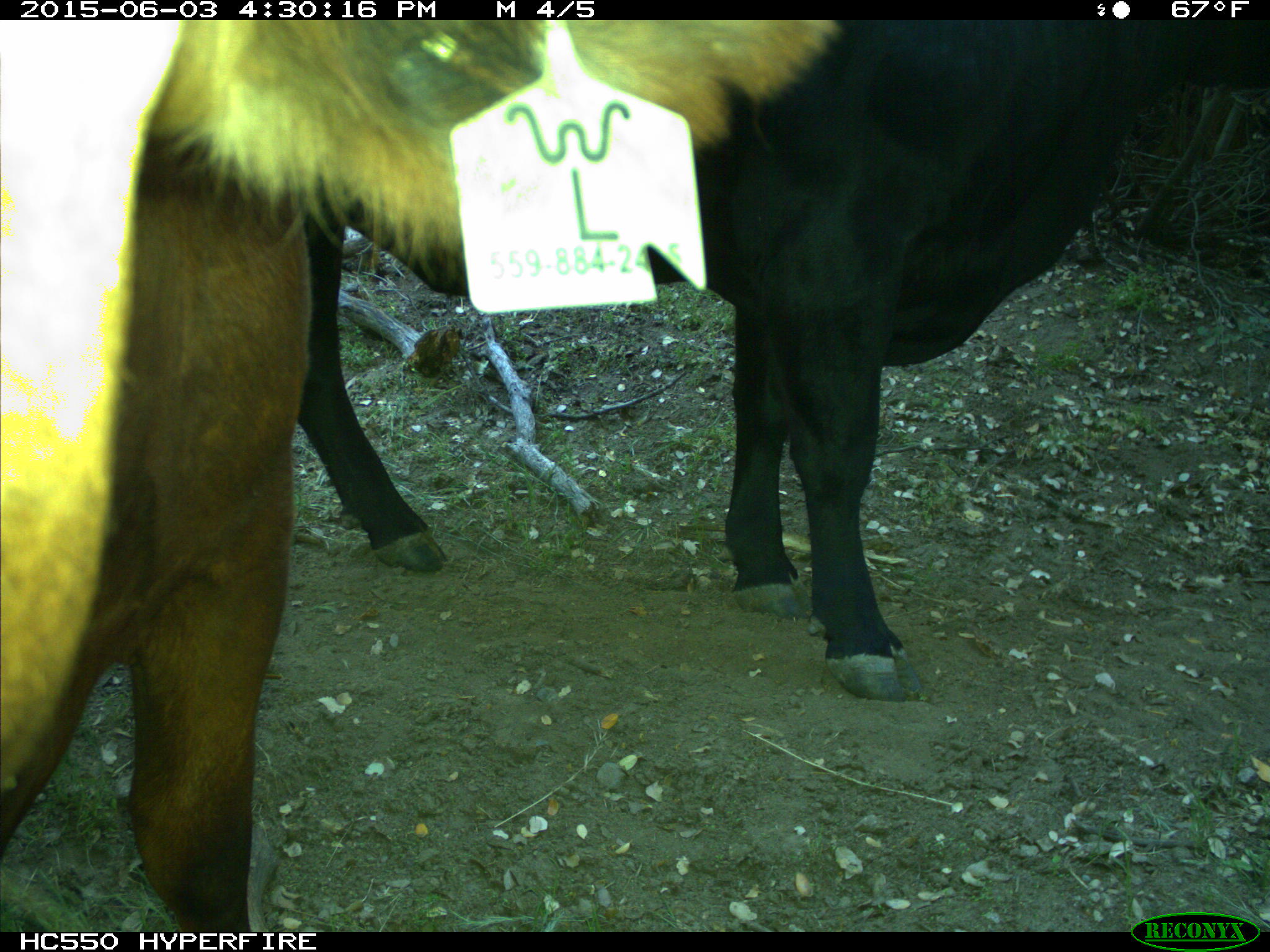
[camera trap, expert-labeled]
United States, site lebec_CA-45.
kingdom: Animalia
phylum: Chordata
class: Mammalia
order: Artiodactyla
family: Bovidae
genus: Bos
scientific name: Bos taurus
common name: domestic cow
Bos taurus (domestic cow).